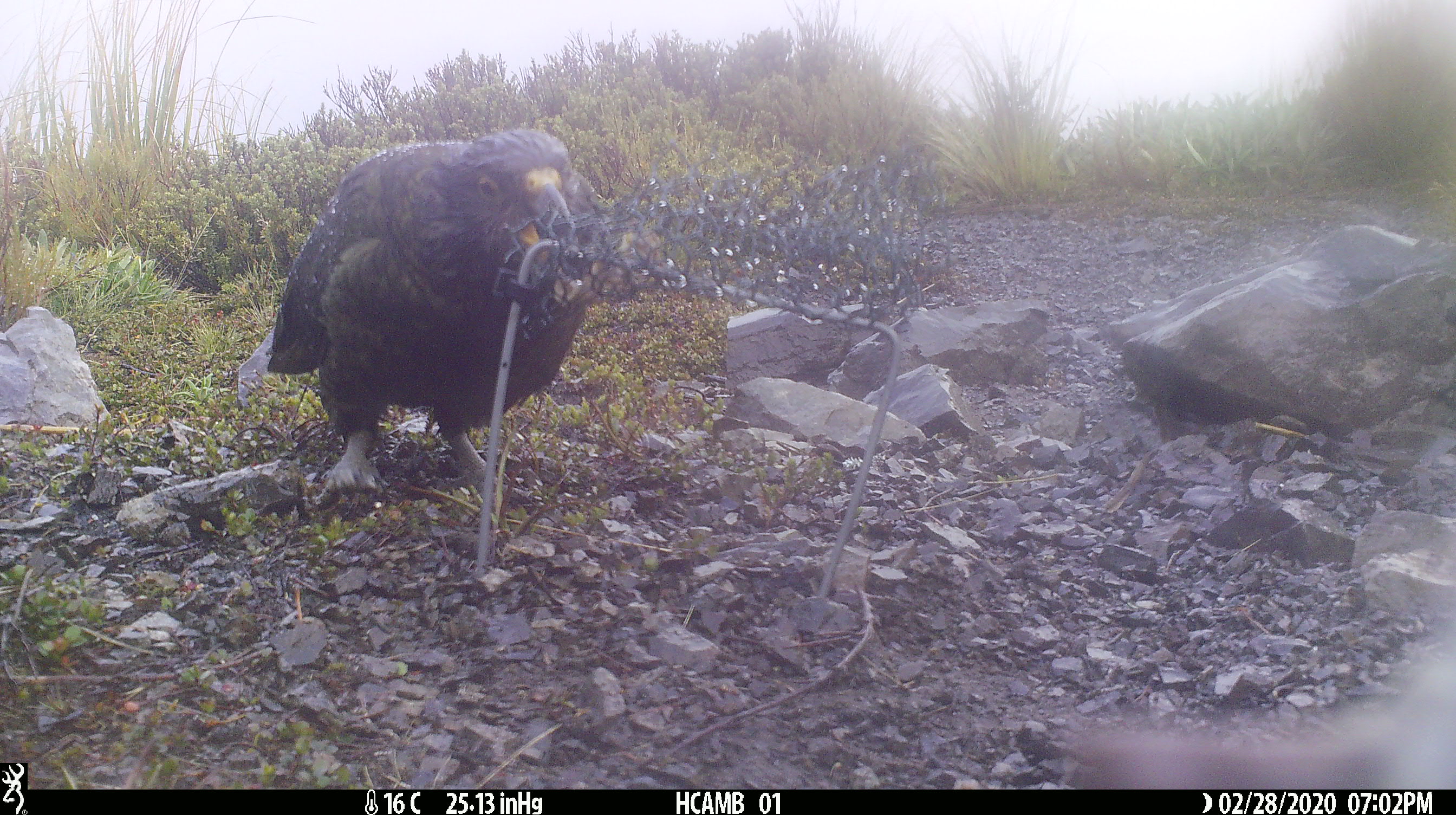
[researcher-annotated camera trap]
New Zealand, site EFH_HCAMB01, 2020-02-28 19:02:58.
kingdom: Animalia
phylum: Chordata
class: Aves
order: Psittaciformes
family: Strigopidae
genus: Nestor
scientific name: Nestor notabilis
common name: kea